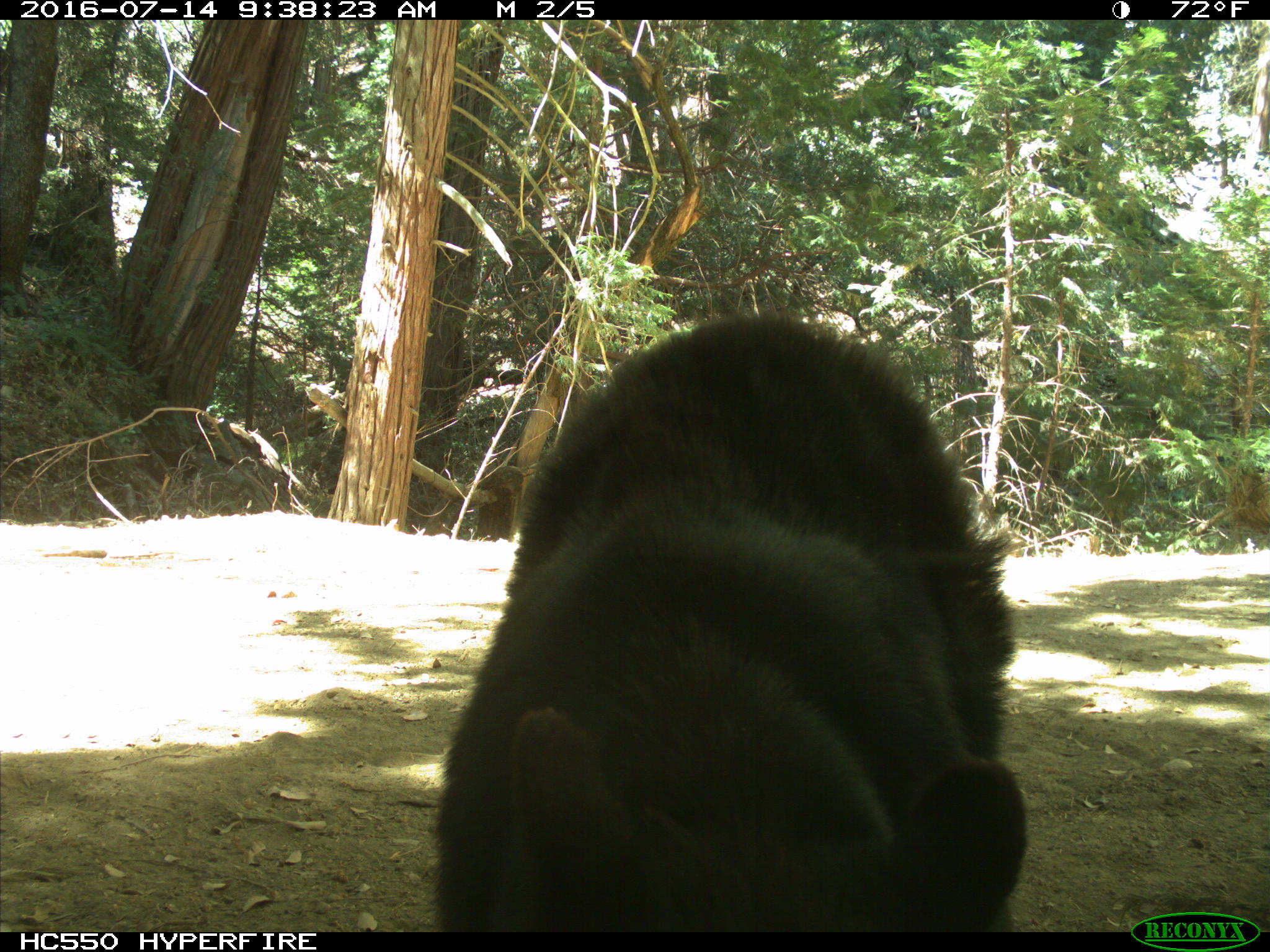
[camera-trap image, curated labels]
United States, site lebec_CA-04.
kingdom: Animalia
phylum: Chordata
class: Mammalia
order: Carnivora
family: Ursidae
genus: Ursus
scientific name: Ursus americanus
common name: american black bear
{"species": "Ursus americanus (american black bear)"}